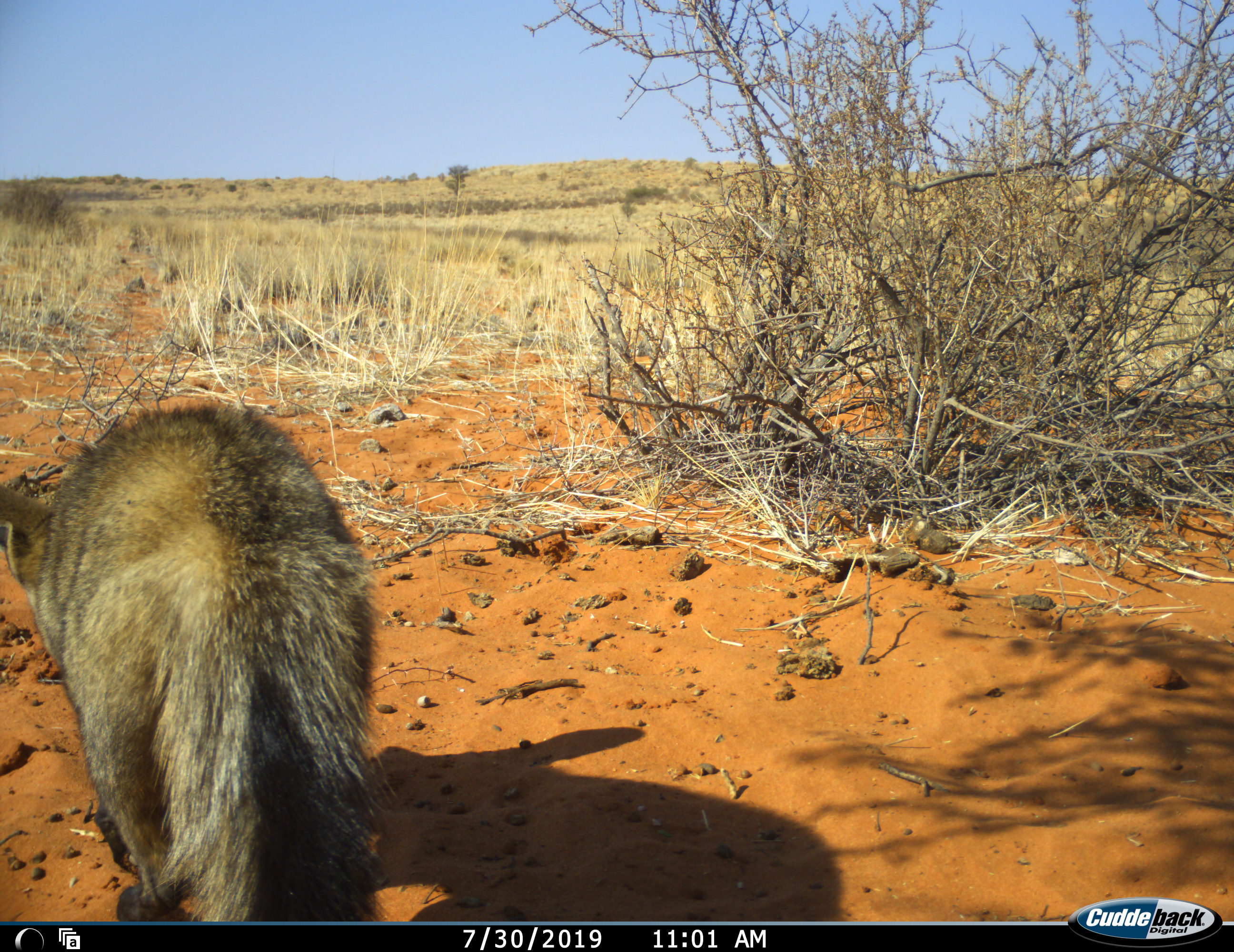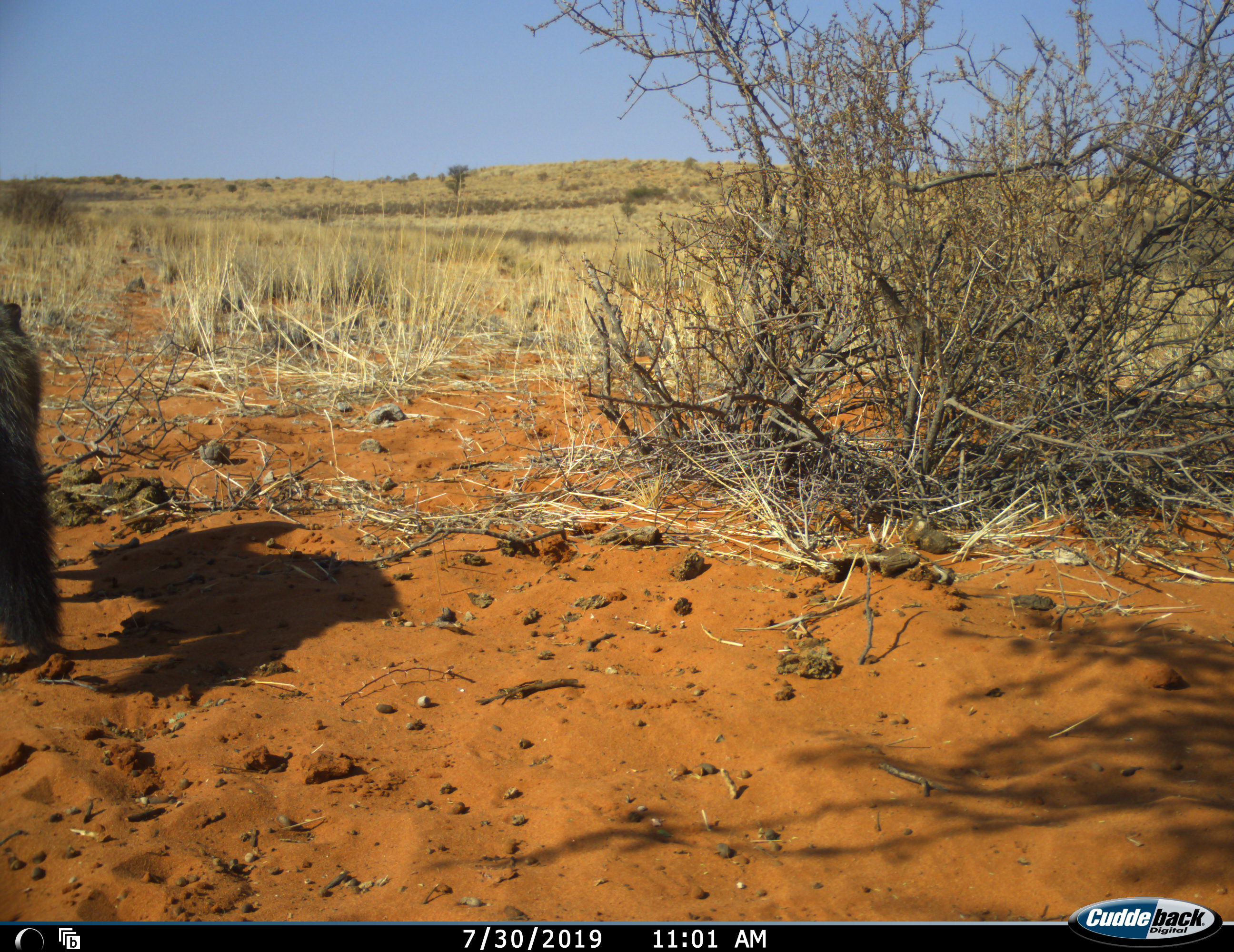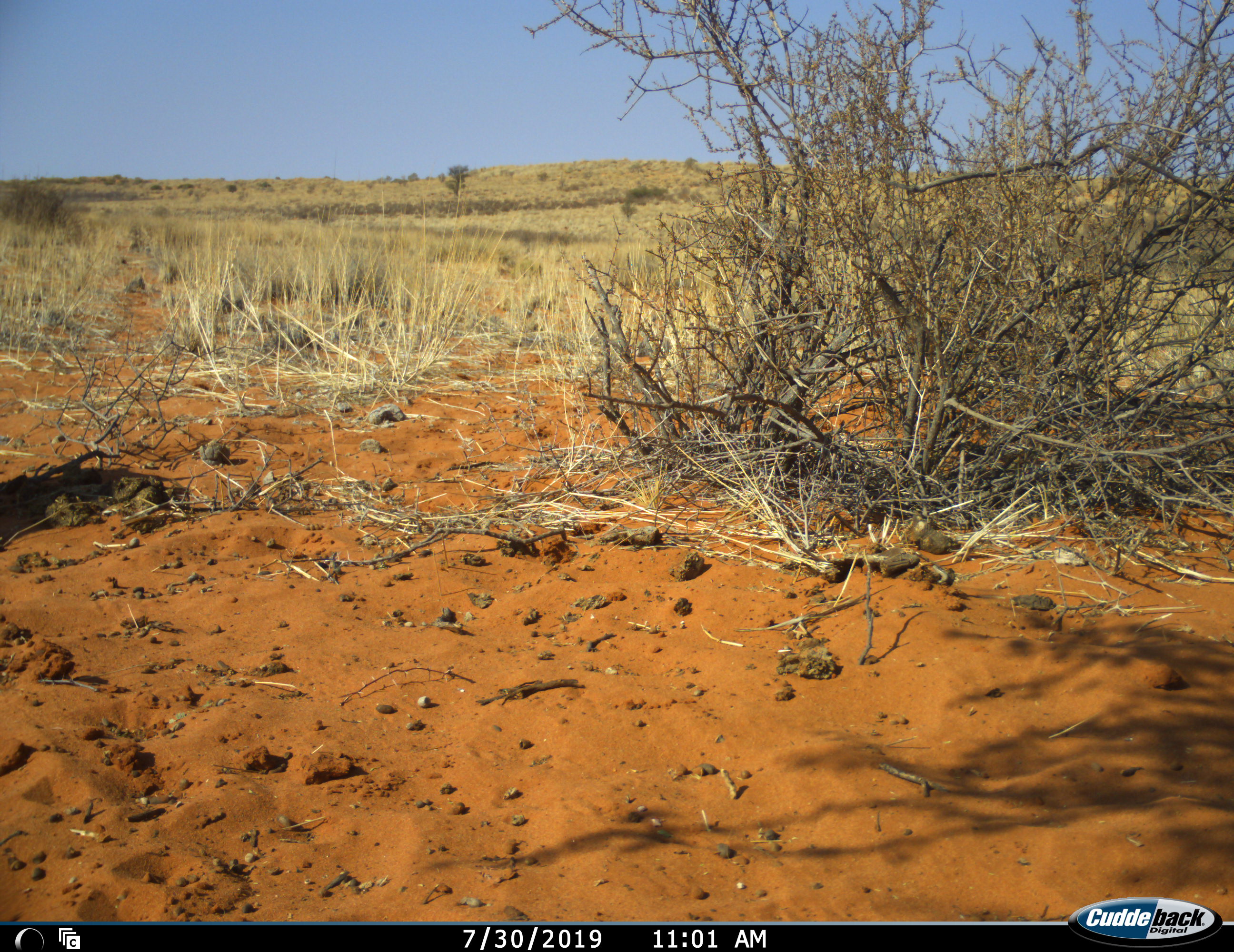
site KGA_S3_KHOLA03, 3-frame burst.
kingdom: Animalia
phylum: Chordata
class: Mammalia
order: Carnivora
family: Canidae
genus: Otocyon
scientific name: Otocyon megalotis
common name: bat-eared fox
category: foxbateared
Foxbateared (bat-eared fox) (Otocyon megalotis), count 1. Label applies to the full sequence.